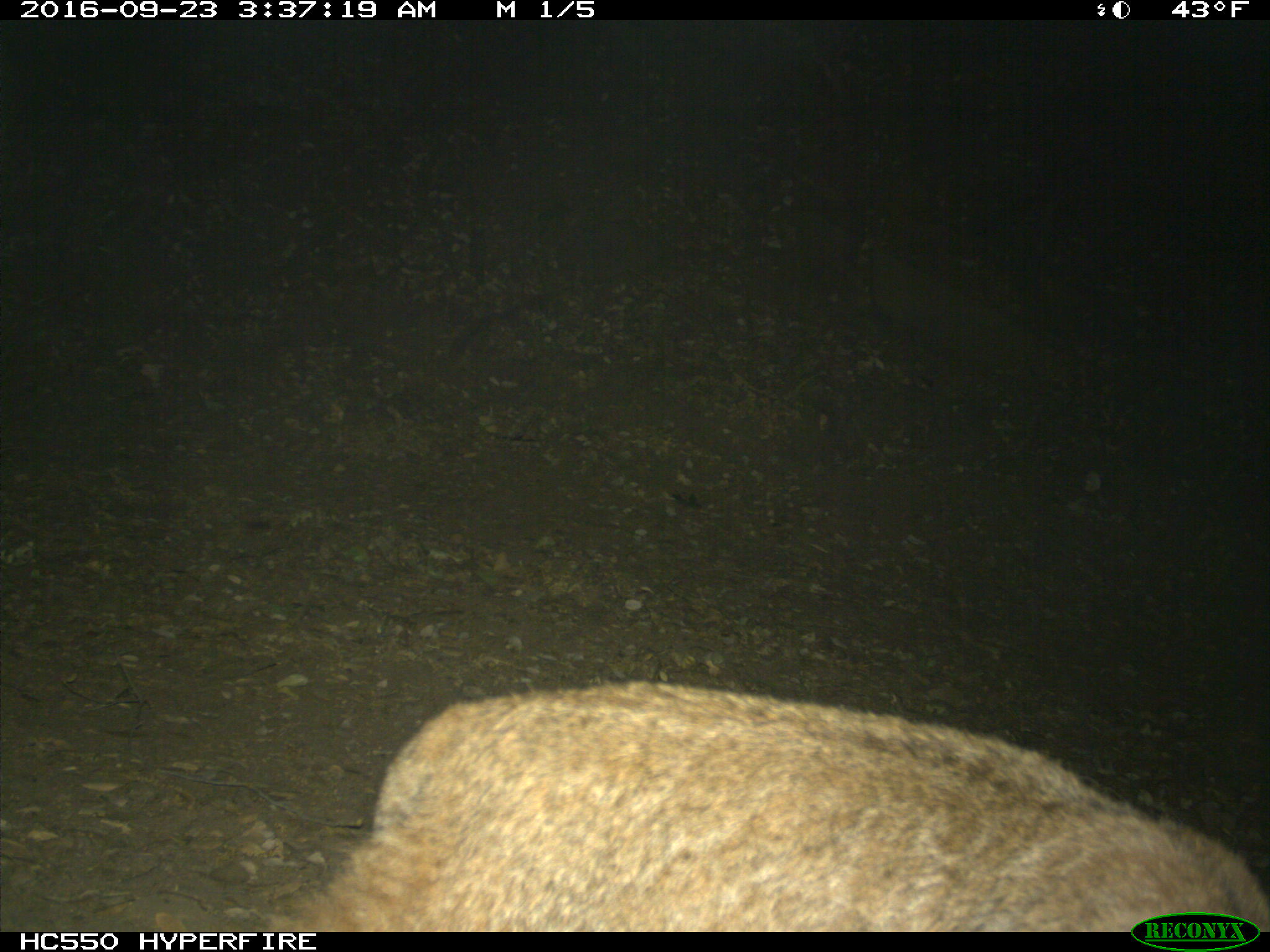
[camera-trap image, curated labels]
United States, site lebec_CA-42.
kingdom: Animalia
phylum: Chordata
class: Mammalia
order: Carnivora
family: Felidae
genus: Lynx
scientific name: Lynx rufus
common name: bobcat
Lynx rufus (bobcat).